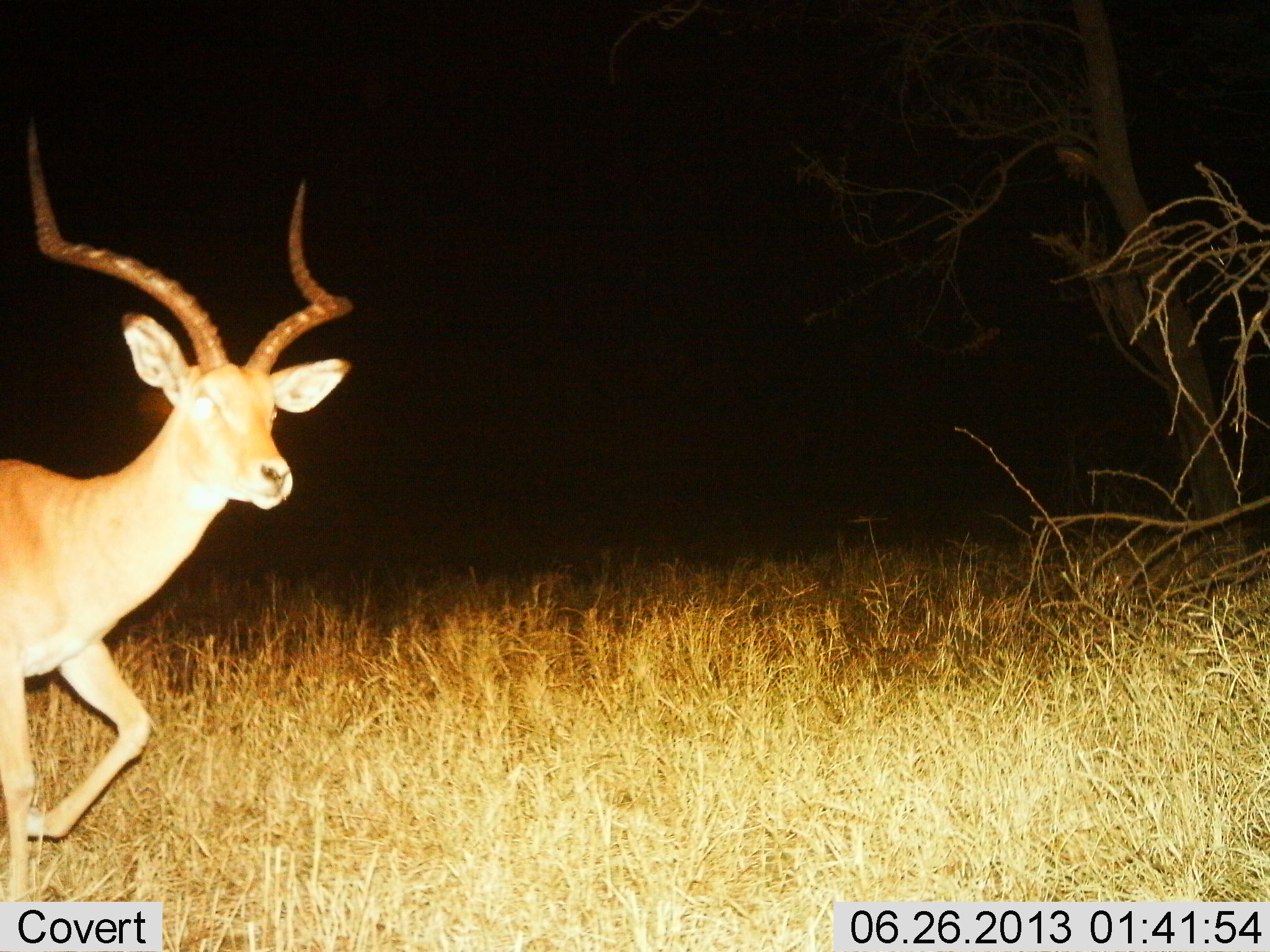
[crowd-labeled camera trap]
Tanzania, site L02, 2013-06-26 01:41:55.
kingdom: Animalia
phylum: Chordata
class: Mammalia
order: Artiodactyla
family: Bovidae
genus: Aepyceros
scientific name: Aepyceros melampus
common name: impala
Impala (Aepyceros melampus), count 1. Behavior (volunteer vote fractions): standing 12%, resting 0%, moving 88%, interacting 0%. Young present (vote fraction): 0%. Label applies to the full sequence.